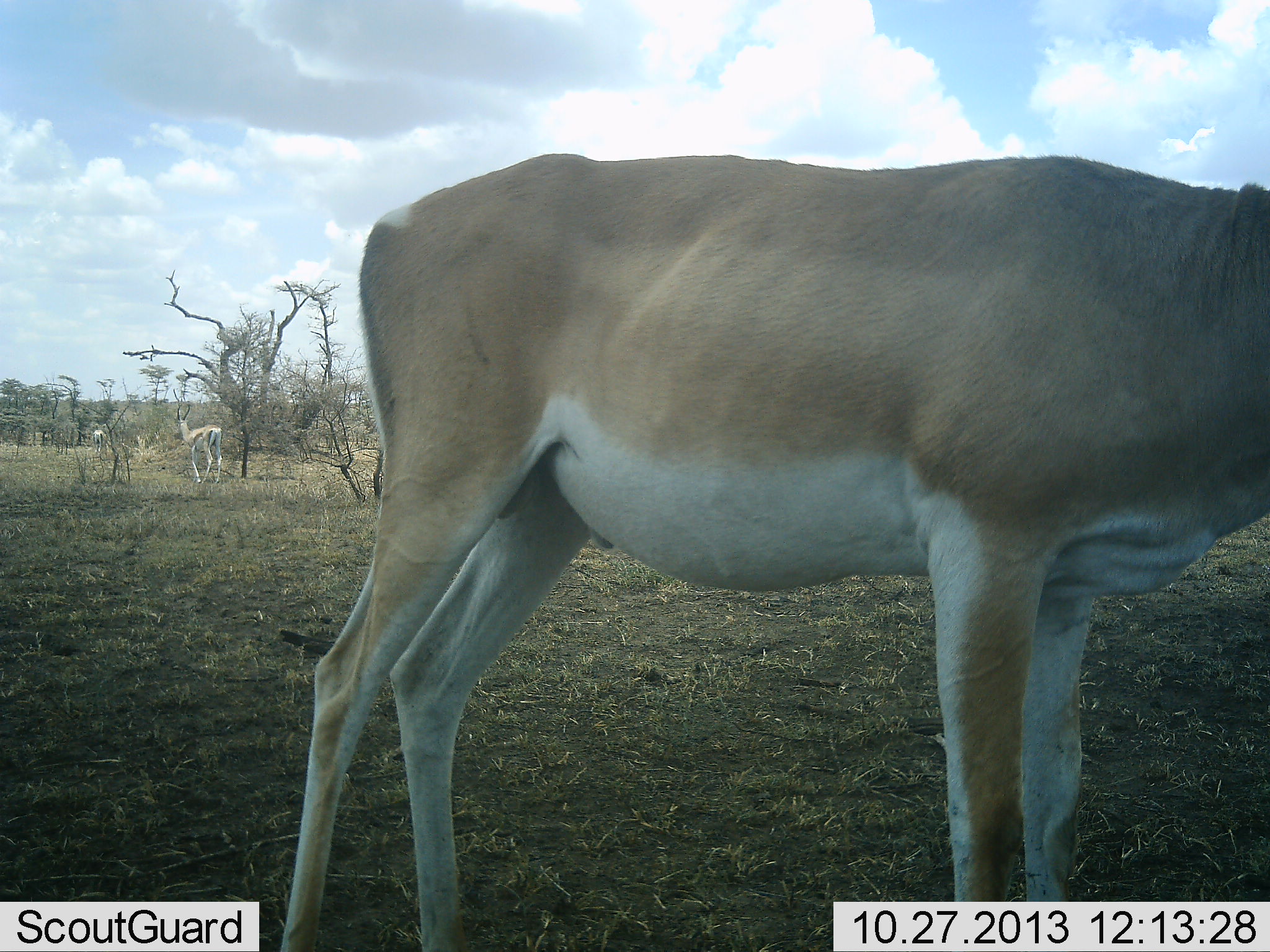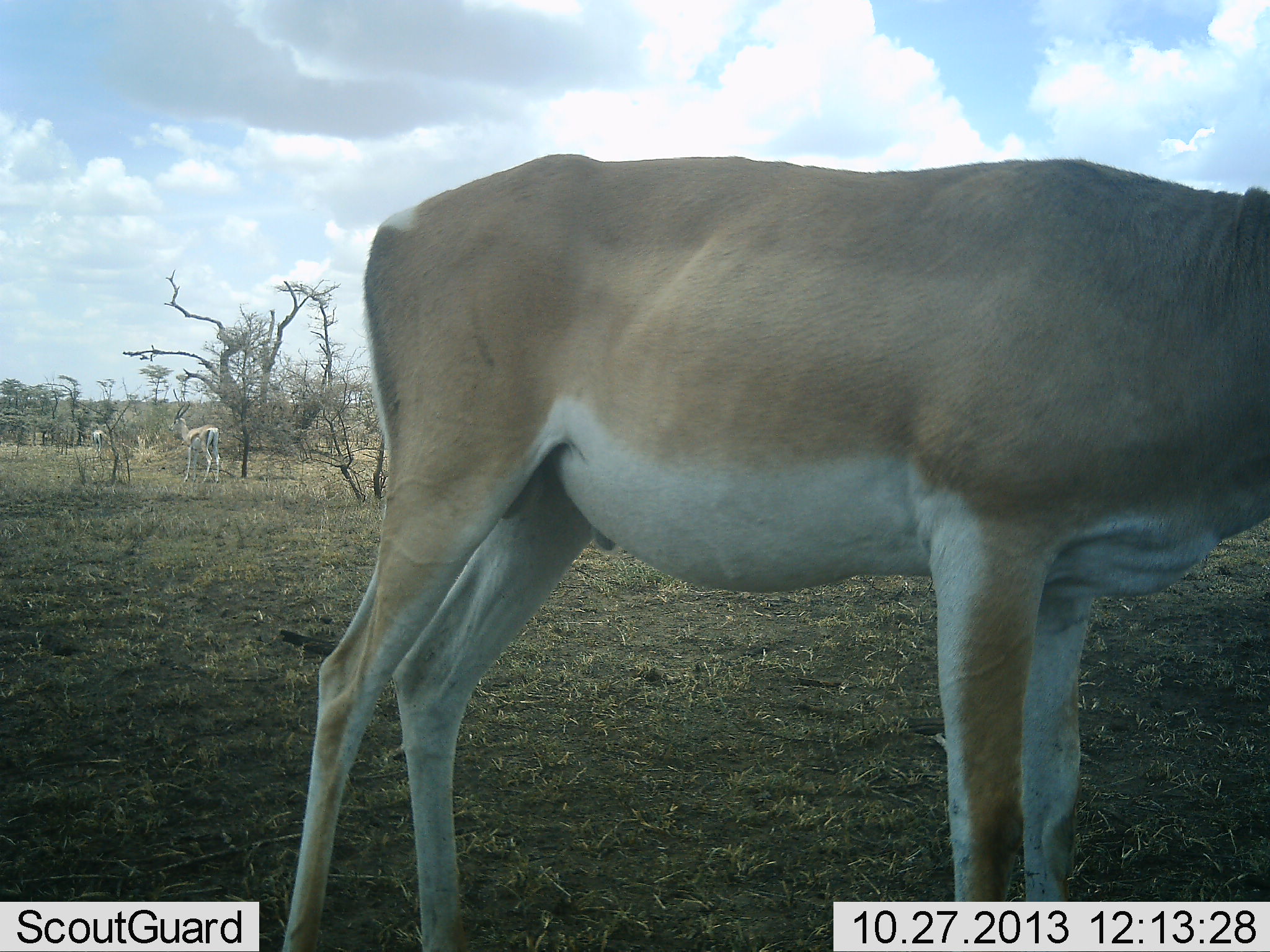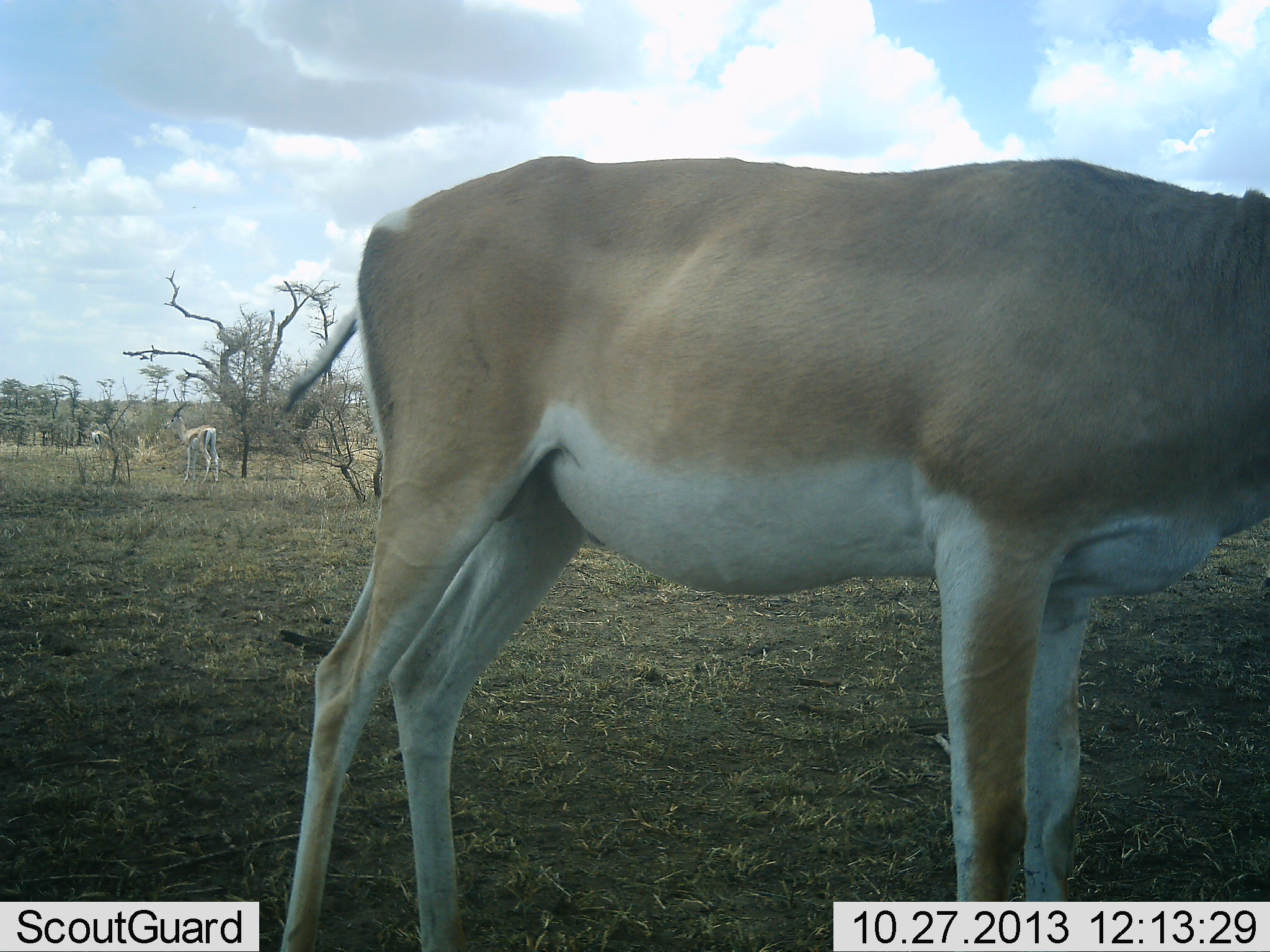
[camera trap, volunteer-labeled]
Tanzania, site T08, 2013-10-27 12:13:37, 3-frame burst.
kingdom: Animalia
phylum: Chordata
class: Mammalia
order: Artiodactyla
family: Bovidae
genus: Nanger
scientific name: Nanger granti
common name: grant's gazelle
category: gazellegrants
Gazellegrants (grant's gazelle) (Nanger granti), count 2. Behavior (volunteer vote fractions): standing 86%, resting 0%, moving 0%, interacting 5%. Young present (vote fraction): 0%. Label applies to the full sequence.